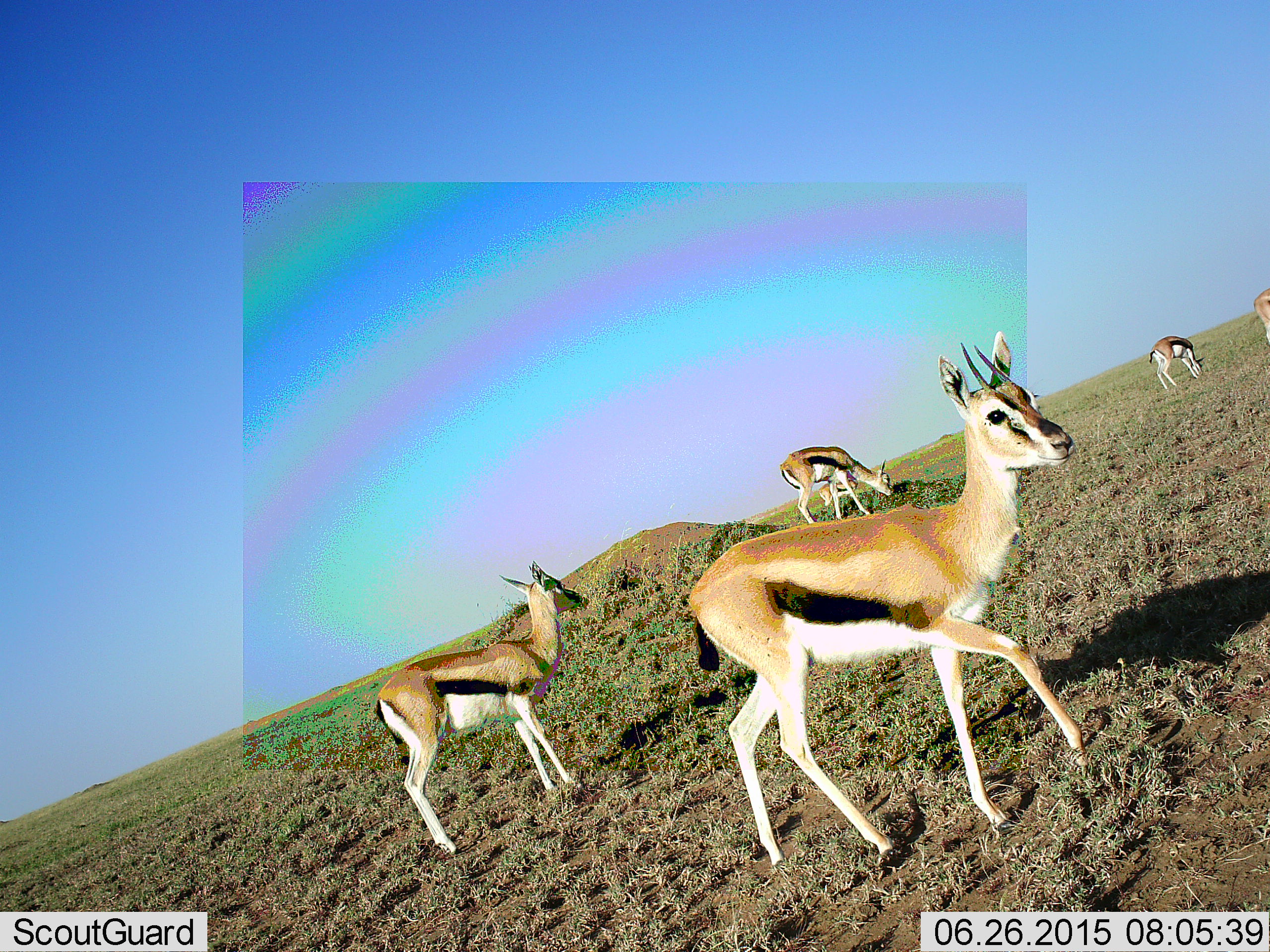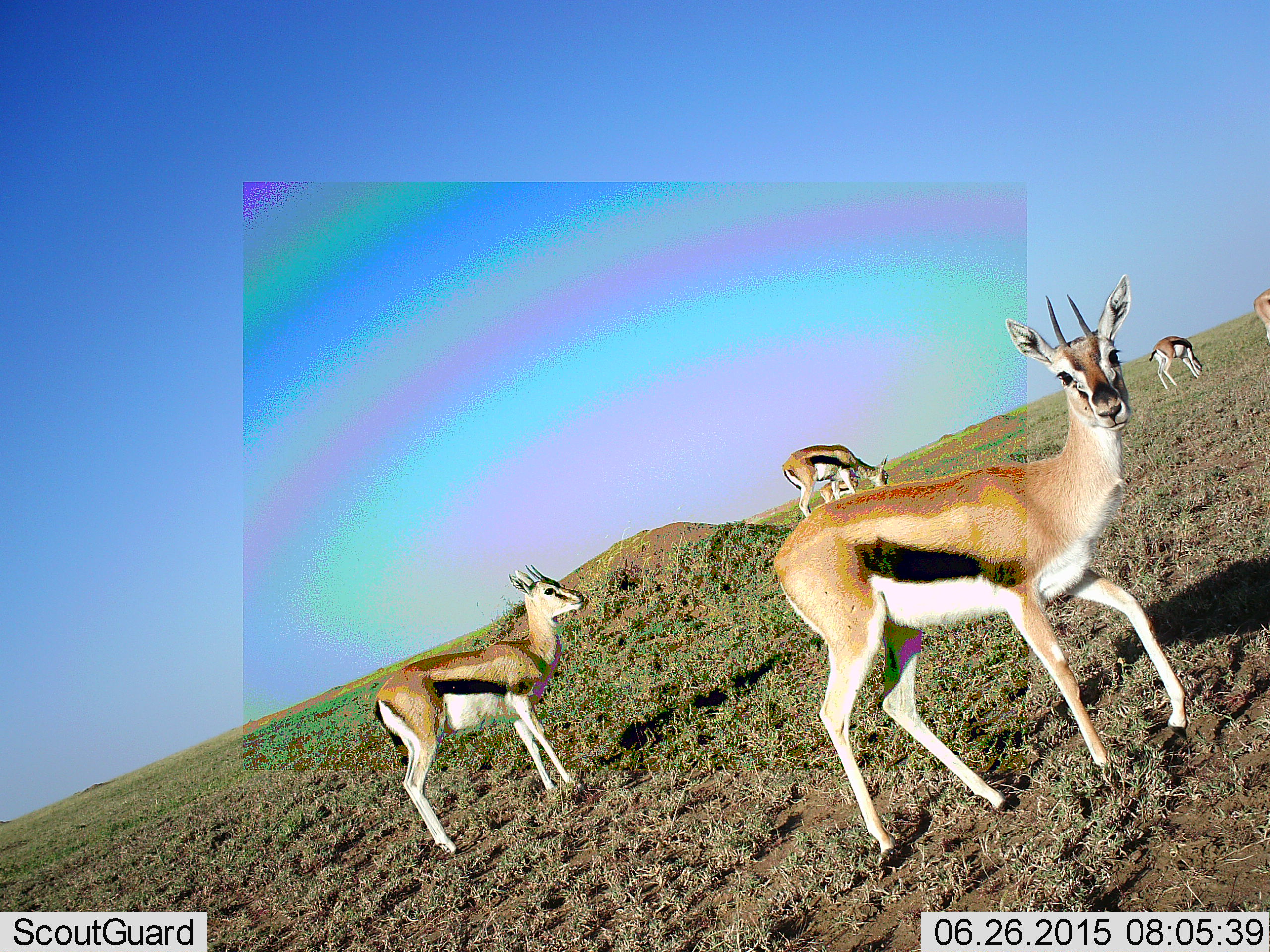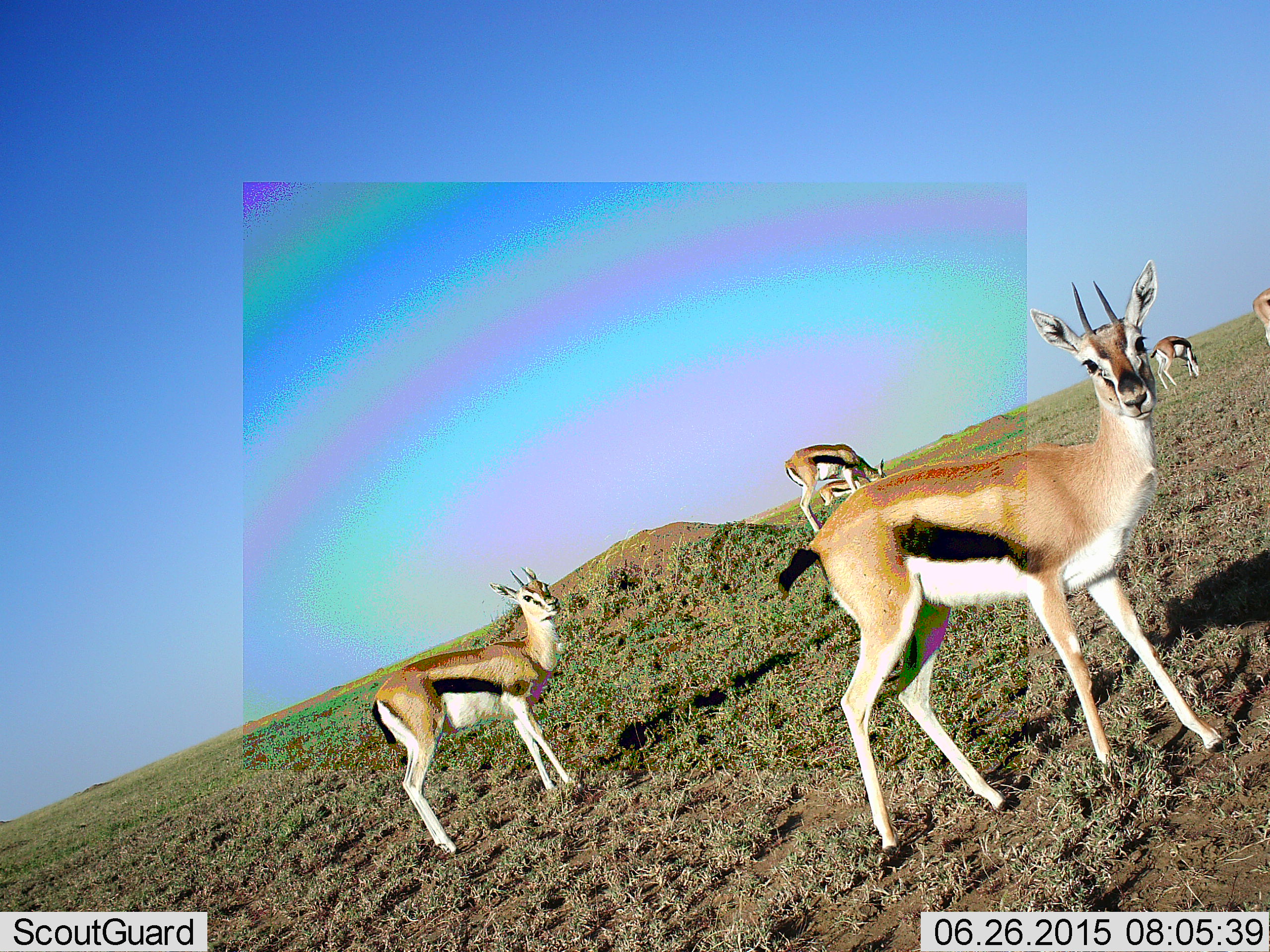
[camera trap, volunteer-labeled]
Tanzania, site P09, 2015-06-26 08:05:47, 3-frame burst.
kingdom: Animalia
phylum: Chordata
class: Mammalia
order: Artiodactyla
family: Bovidae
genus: Eudorcas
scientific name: Eudorcas thomsonii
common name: thomson's gazelle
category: gazellethomsons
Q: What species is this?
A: Gazellethomsons (thomson's gazelle) (Eudorcas thomsonii).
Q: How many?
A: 5.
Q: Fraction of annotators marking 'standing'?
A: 100%.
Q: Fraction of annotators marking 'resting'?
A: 0%.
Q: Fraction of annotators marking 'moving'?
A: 70%.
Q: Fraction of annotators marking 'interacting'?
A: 0%.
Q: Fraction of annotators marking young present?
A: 0%.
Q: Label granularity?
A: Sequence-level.